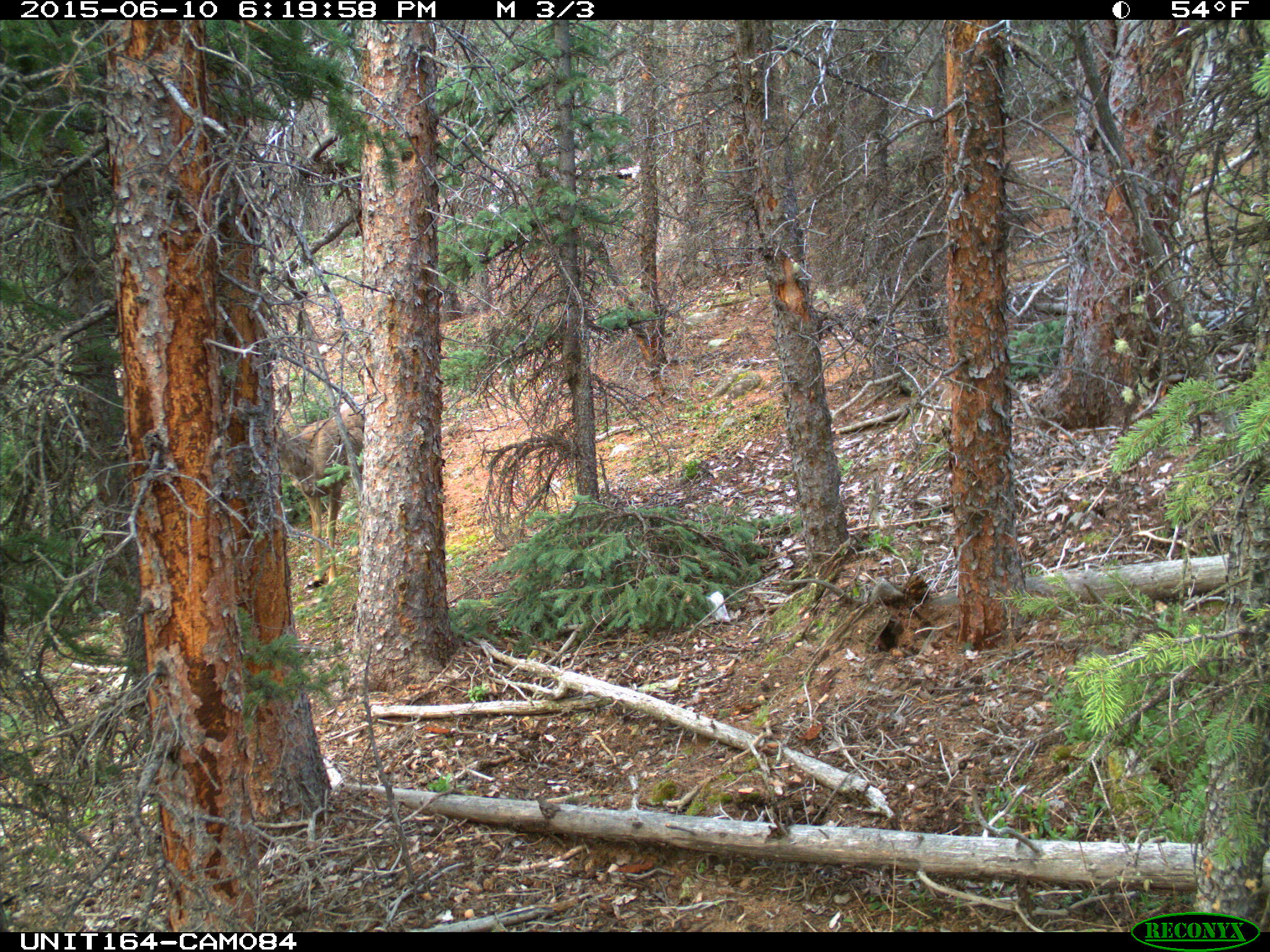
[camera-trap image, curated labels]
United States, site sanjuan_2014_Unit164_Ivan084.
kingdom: Animalia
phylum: Chordata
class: Mammalia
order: Artiodactyla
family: Cervidae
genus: Odocoileus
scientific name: Odocoileus hemionus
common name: mule deer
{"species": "Odocoileus hemionus (mule deer)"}